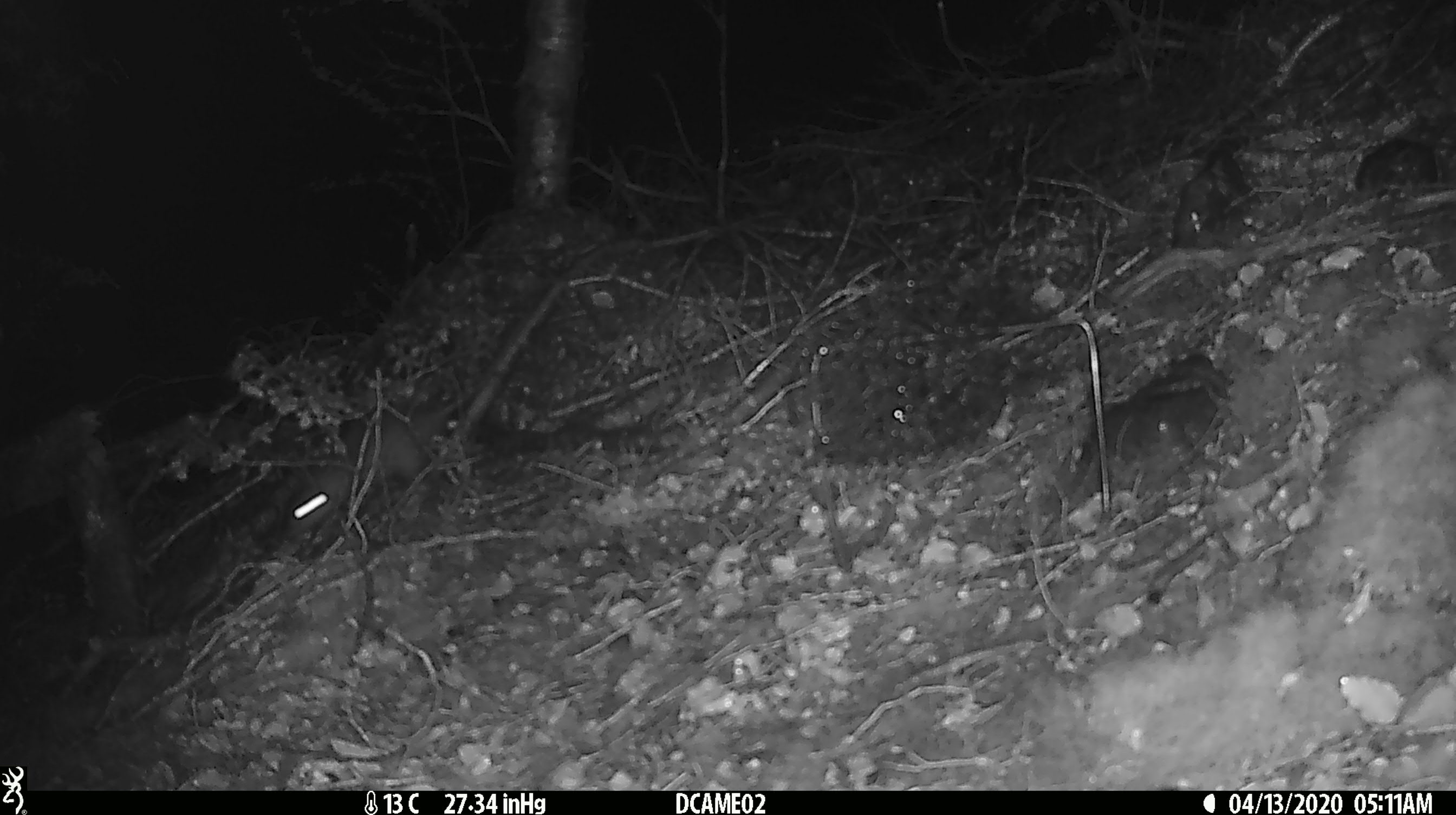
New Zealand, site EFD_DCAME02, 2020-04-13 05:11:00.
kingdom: Animalia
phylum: Chordata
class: Mammalia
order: Rodentia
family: Muridae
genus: Rattus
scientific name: Rattus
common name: rat